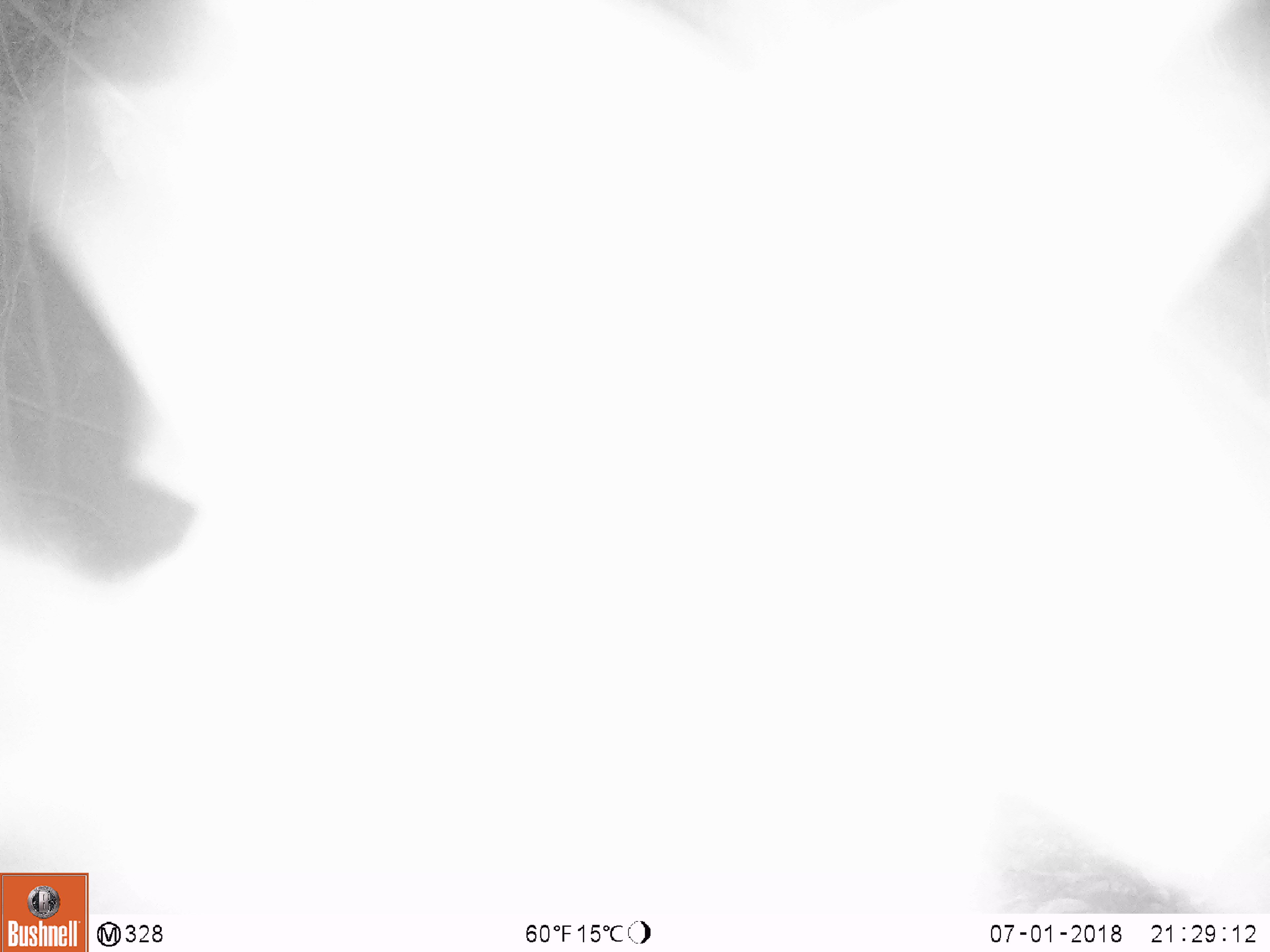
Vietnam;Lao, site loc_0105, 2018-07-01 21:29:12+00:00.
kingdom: Animalia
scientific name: Animalia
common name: animal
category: unidentified animal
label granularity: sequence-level